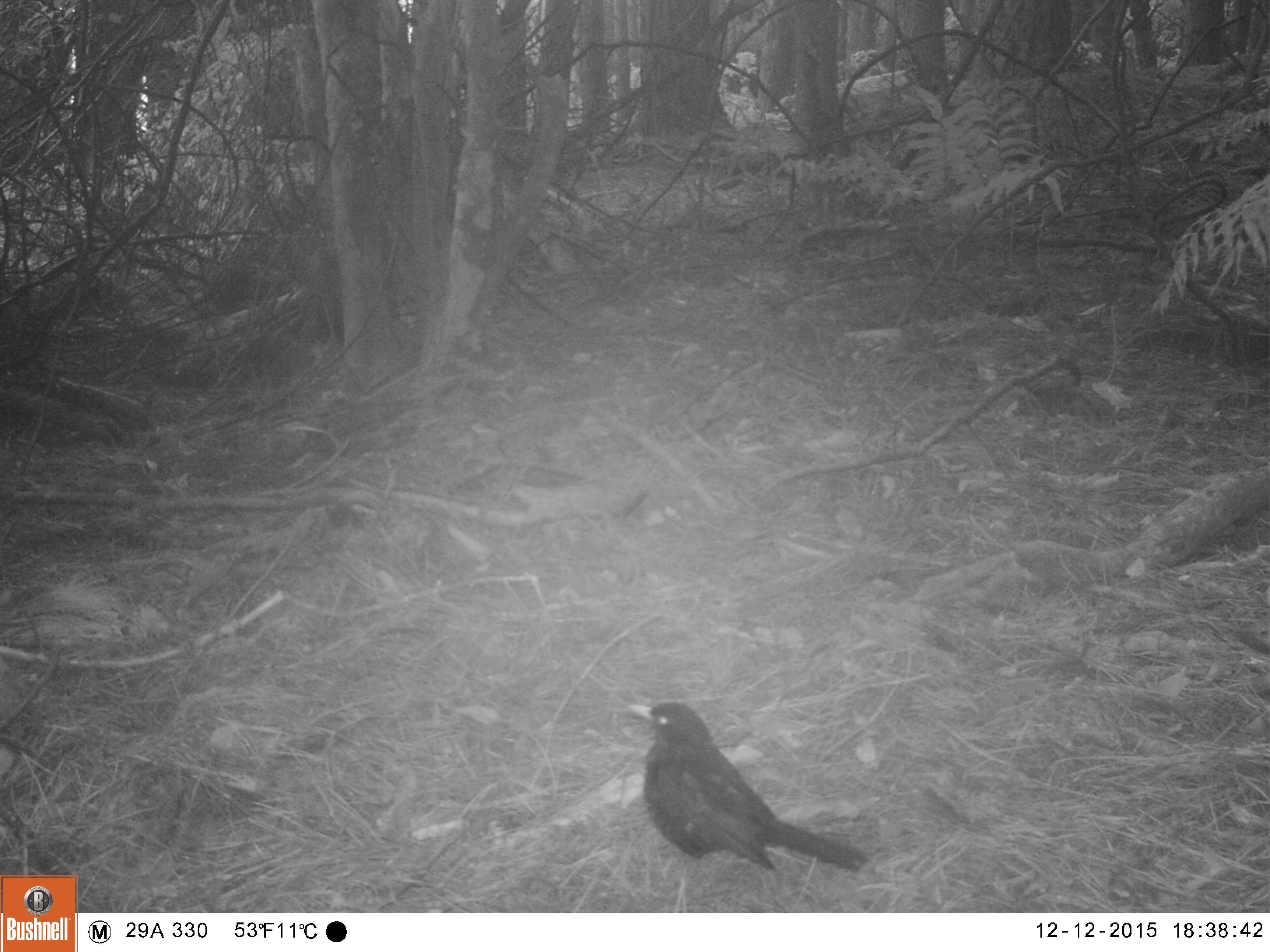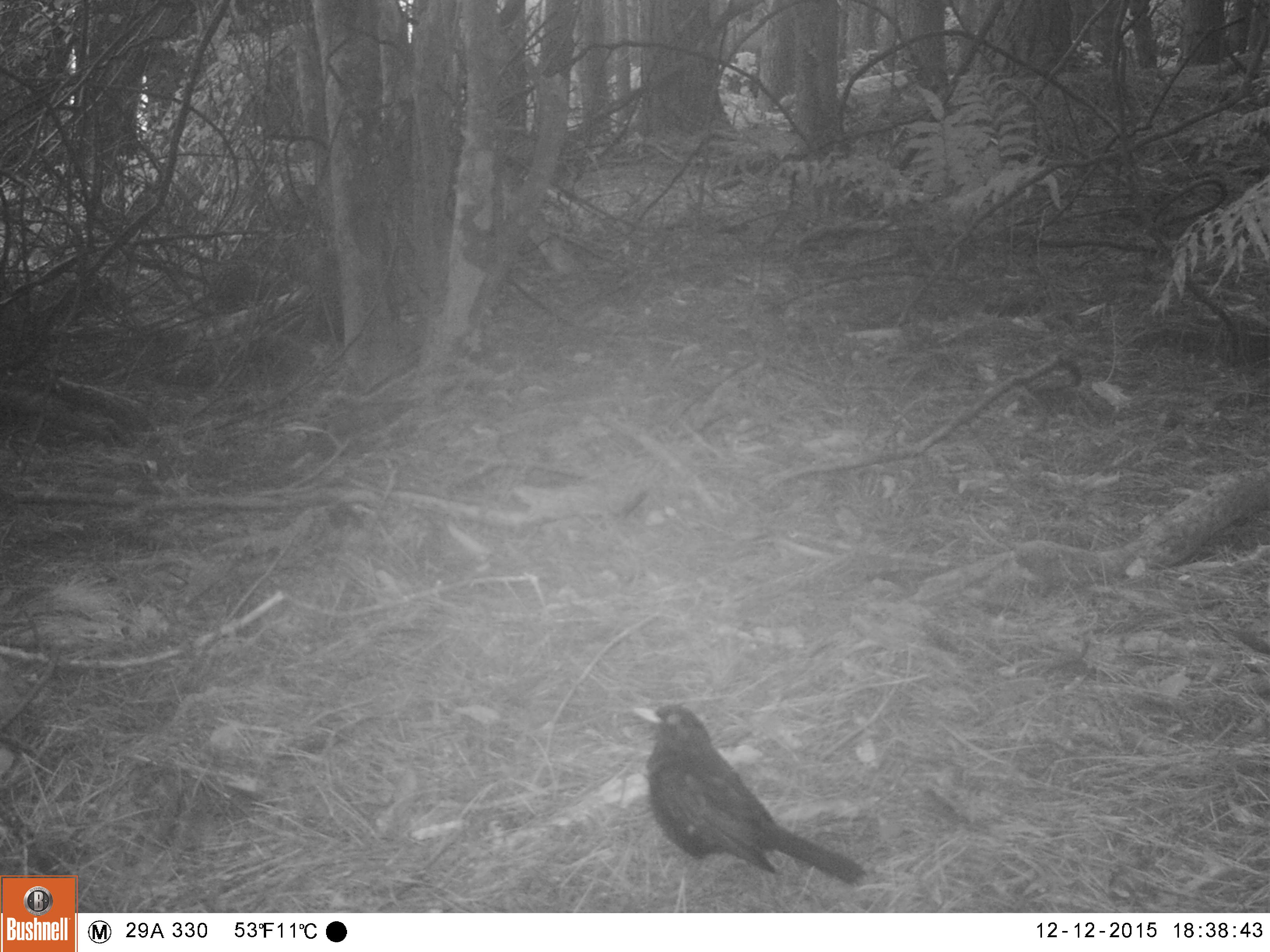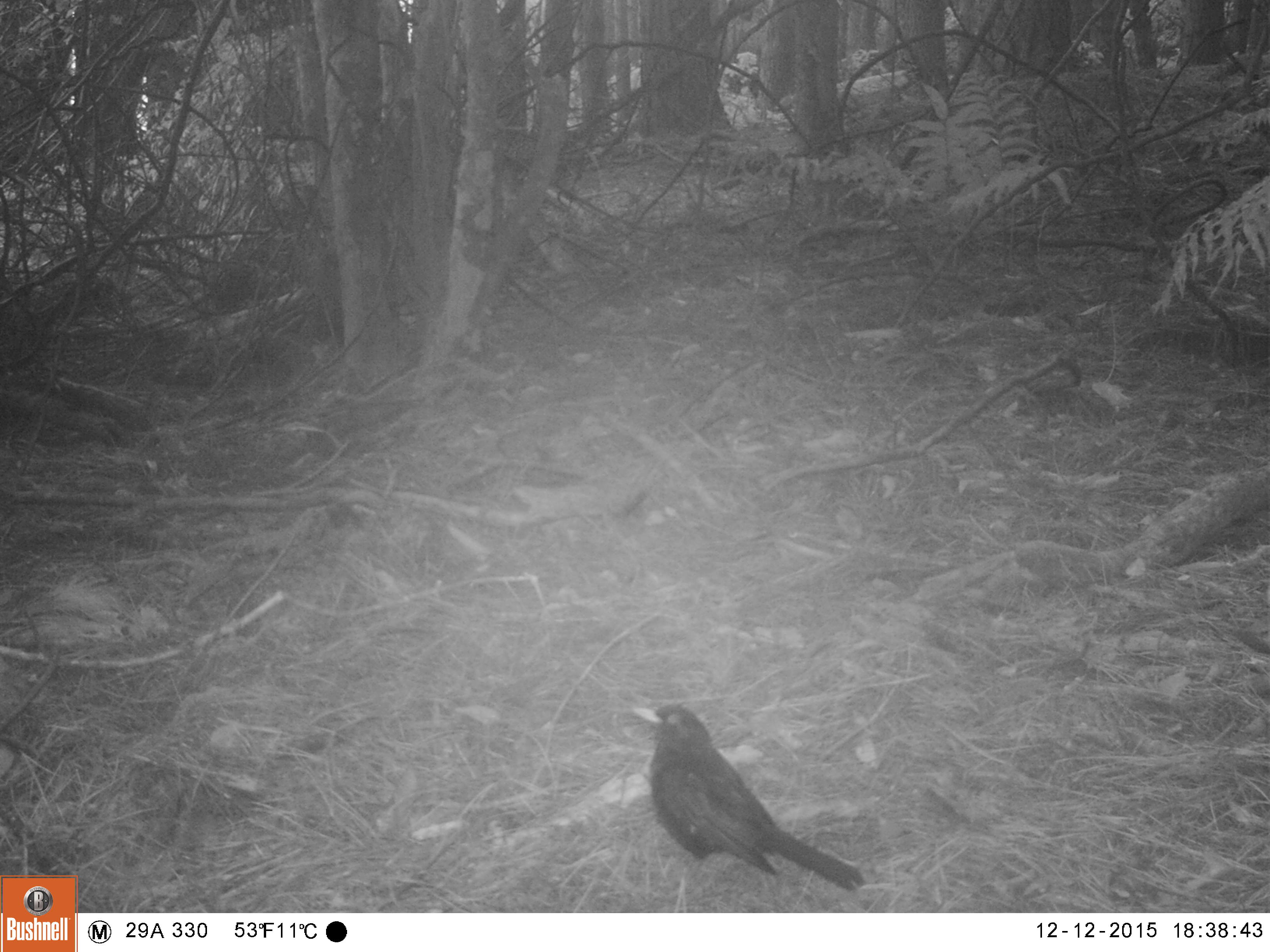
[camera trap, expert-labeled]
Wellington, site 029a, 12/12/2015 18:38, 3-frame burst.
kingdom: Animalia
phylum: Chordata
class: Aves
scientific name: Aves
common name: bird